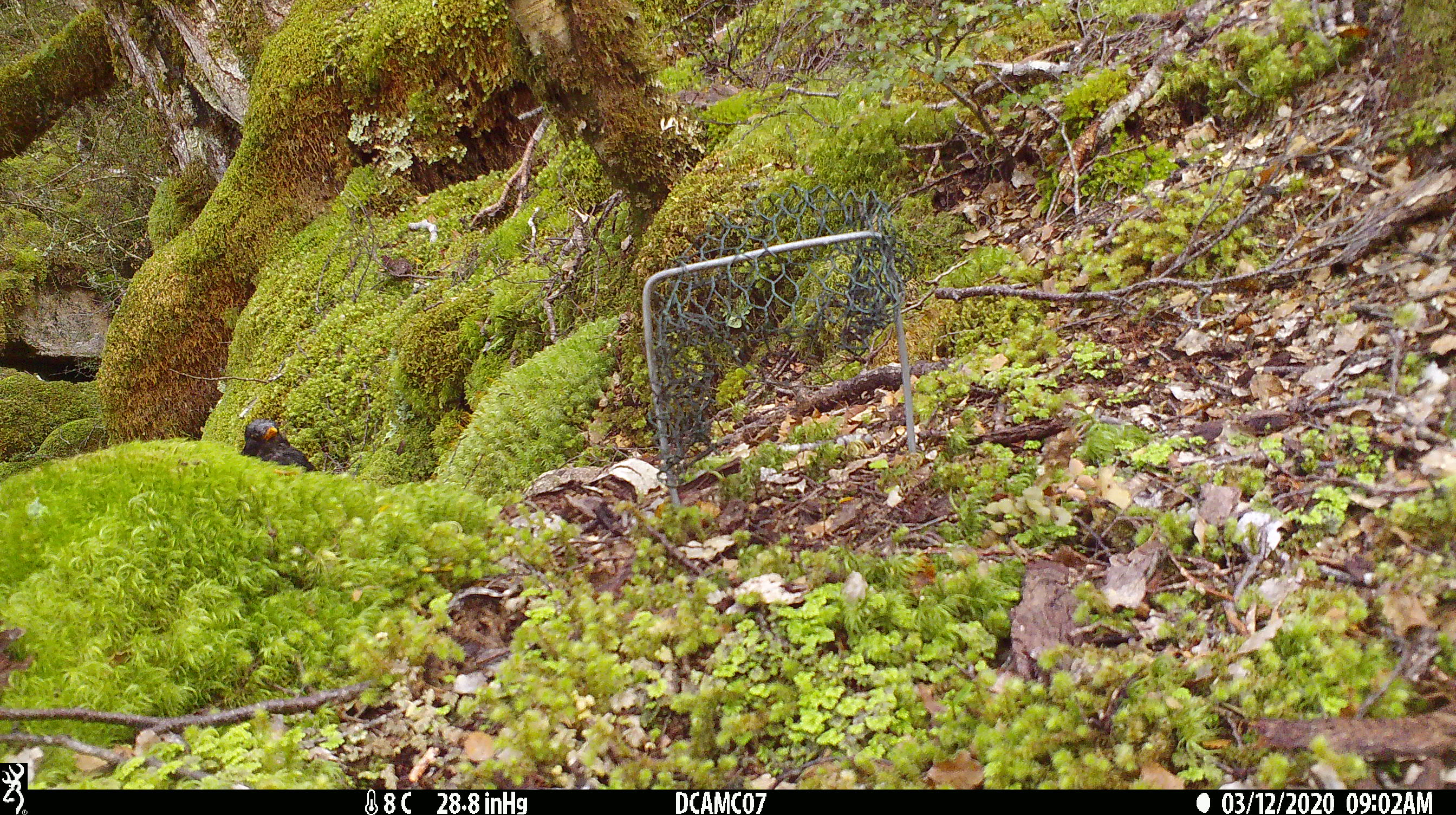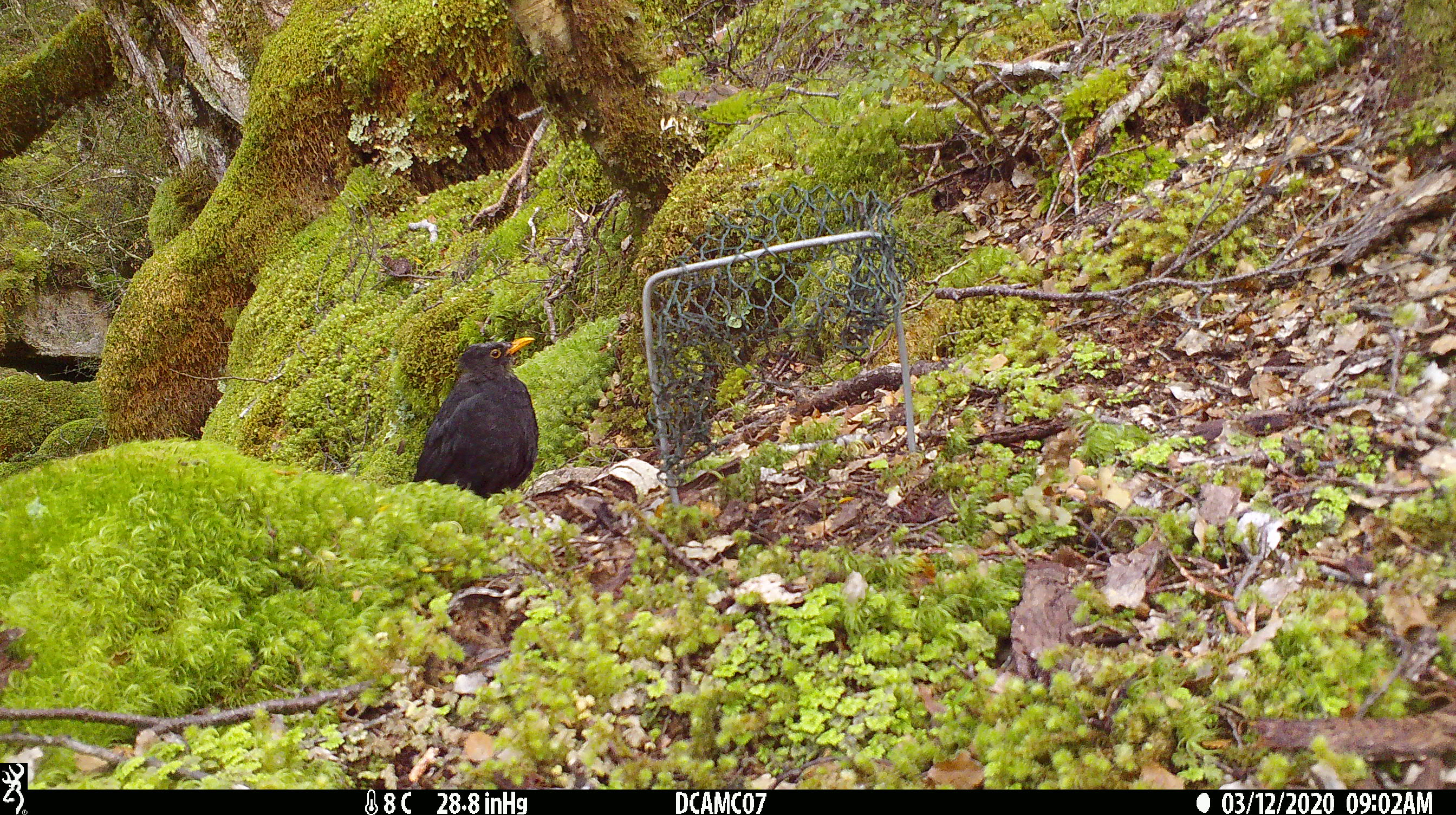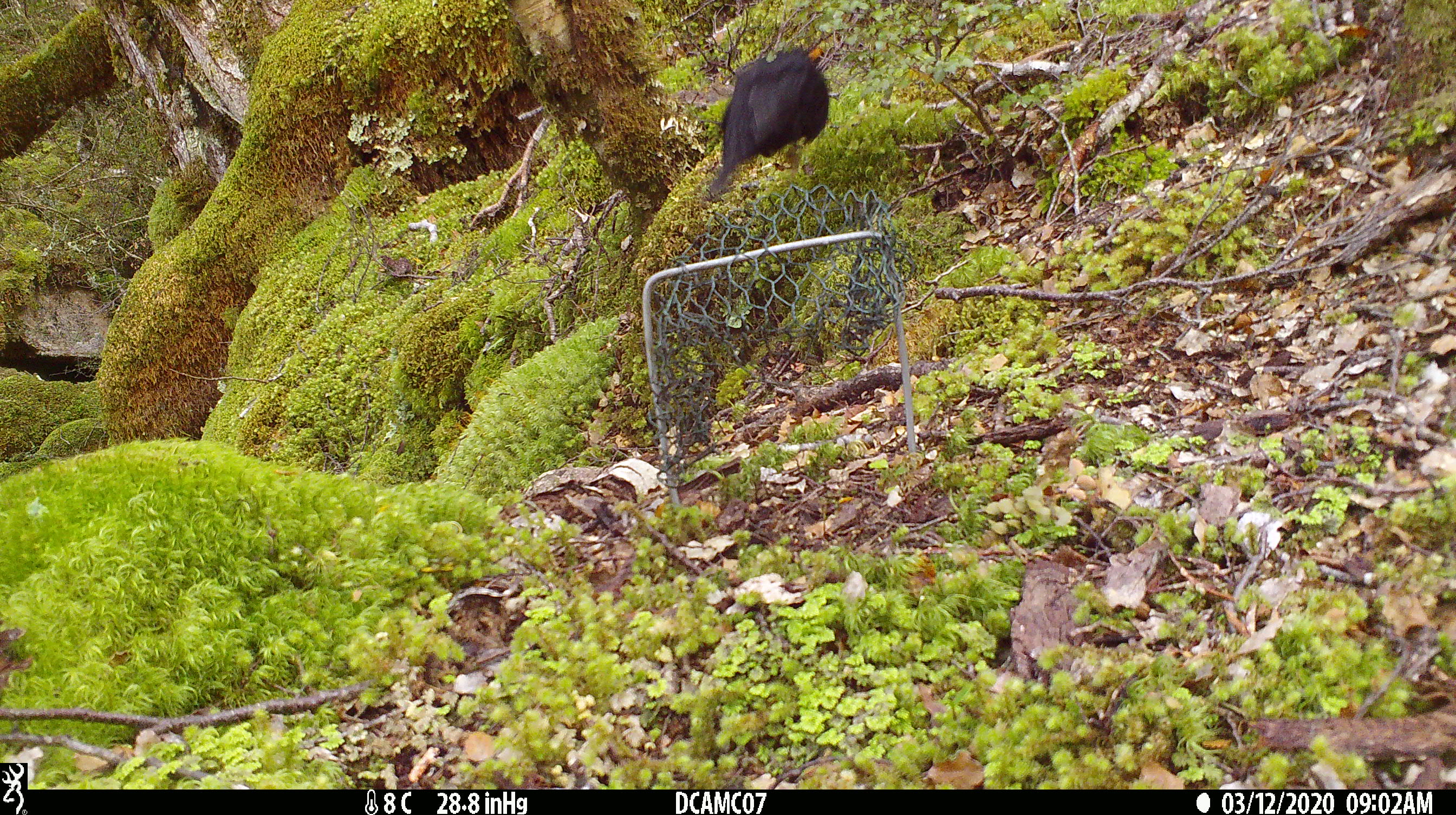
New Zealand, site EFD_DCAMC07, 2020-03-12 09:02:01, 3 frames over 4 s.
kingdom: Animalia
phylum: Chordata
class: Aves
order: Passeriformes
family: Turdidae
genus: Turdus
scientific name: Turdus merula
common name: eurasian blackbird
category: blackbird